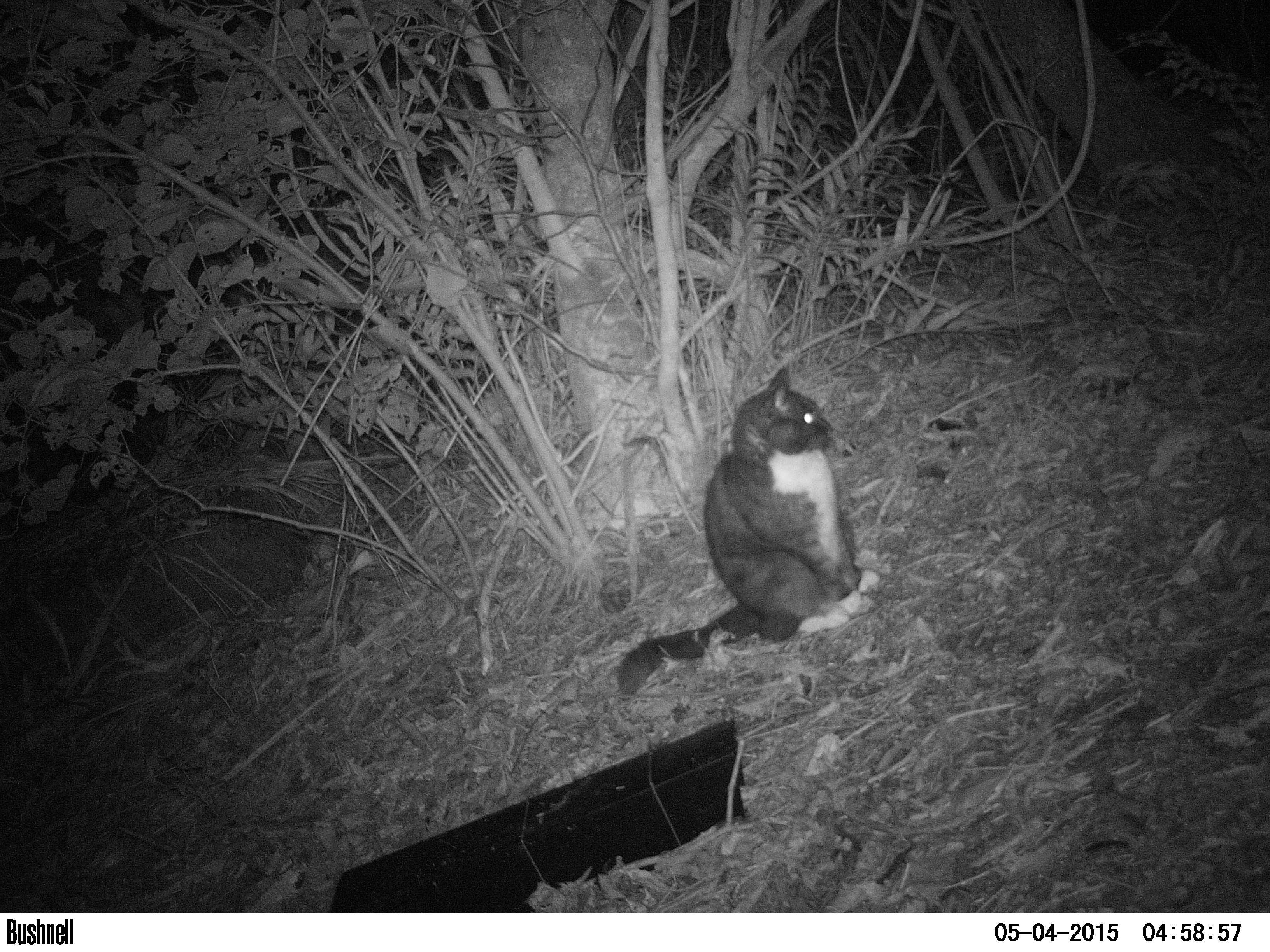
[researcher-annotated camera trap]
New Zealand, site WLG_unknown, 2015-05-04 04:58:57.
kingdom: Animalia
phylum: Chordata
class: Mammalia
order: Carnivora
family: Felidae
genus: Felis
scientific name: Felis catus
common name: domestic cat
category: cat